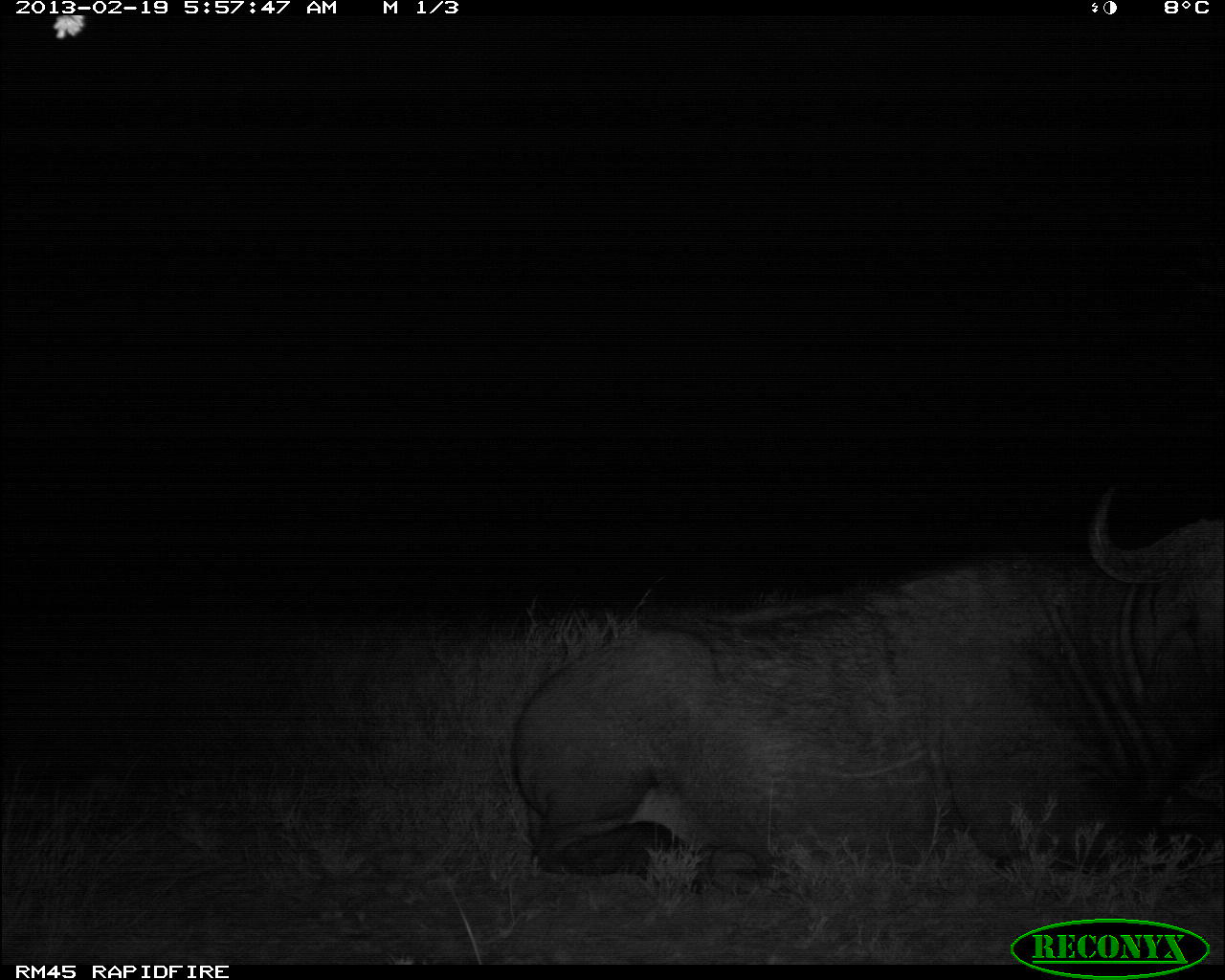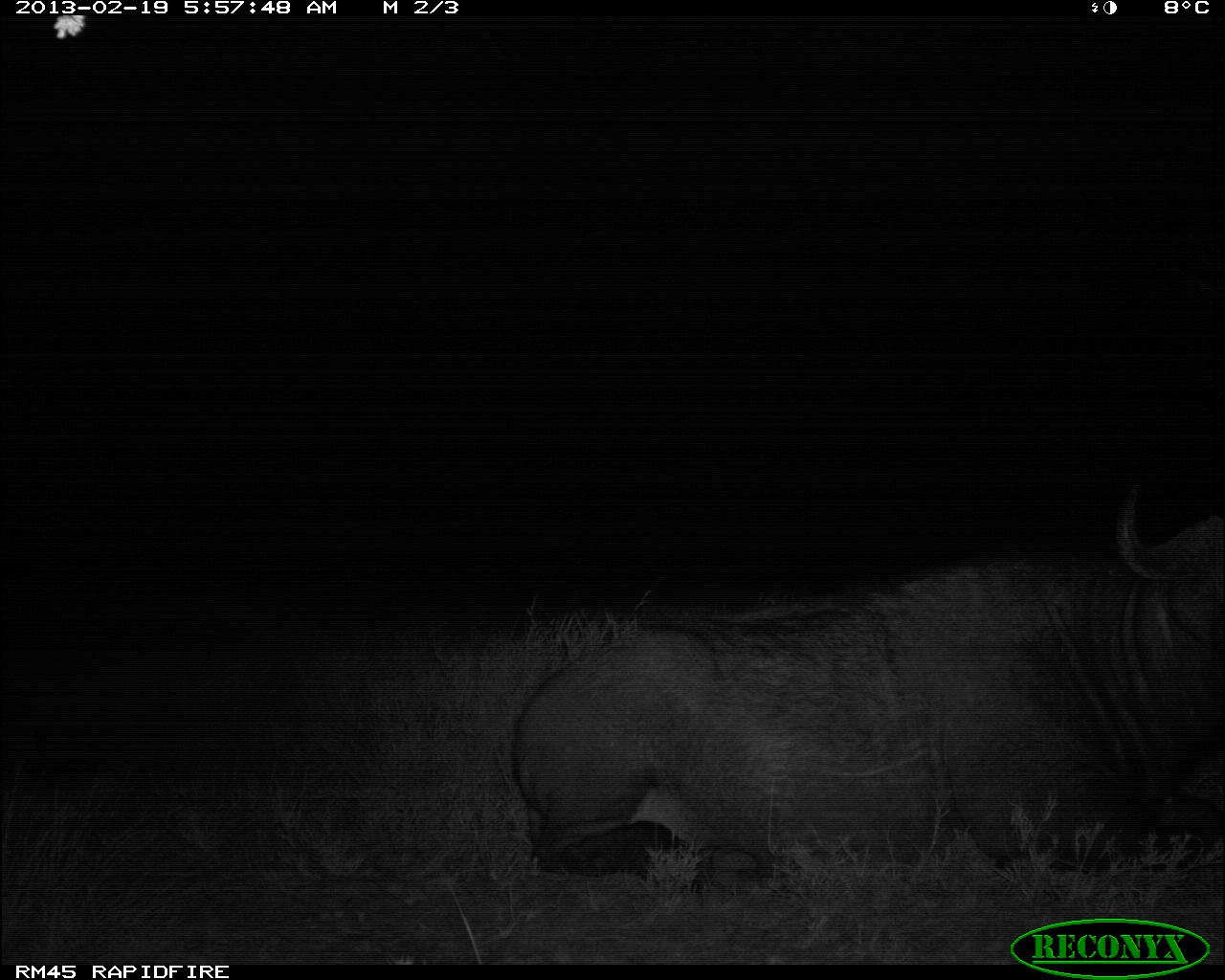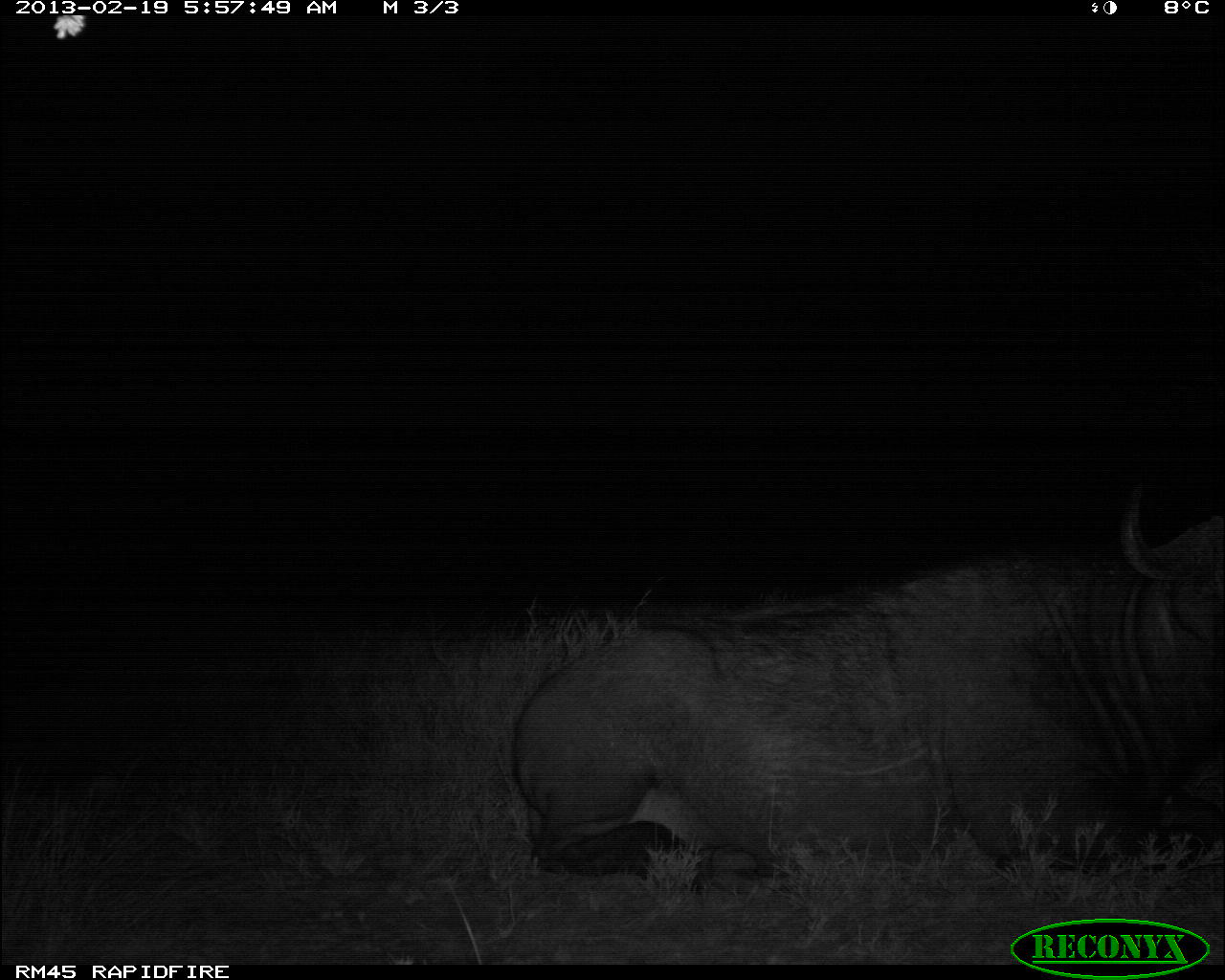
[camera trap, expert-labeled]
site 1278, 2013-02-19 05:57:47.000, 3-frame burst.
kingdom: Animalia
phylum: Chordata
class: Mammalia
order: Artiodactyla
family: Bovidae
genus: Syncerus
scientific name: Syncerus caffer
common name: african buffalo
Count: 1.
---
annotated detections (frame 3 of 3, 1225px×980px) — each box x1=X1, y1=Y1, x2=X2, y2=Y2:
syncerus caffer: x1=509, y1=480, x2=1225, y2=904